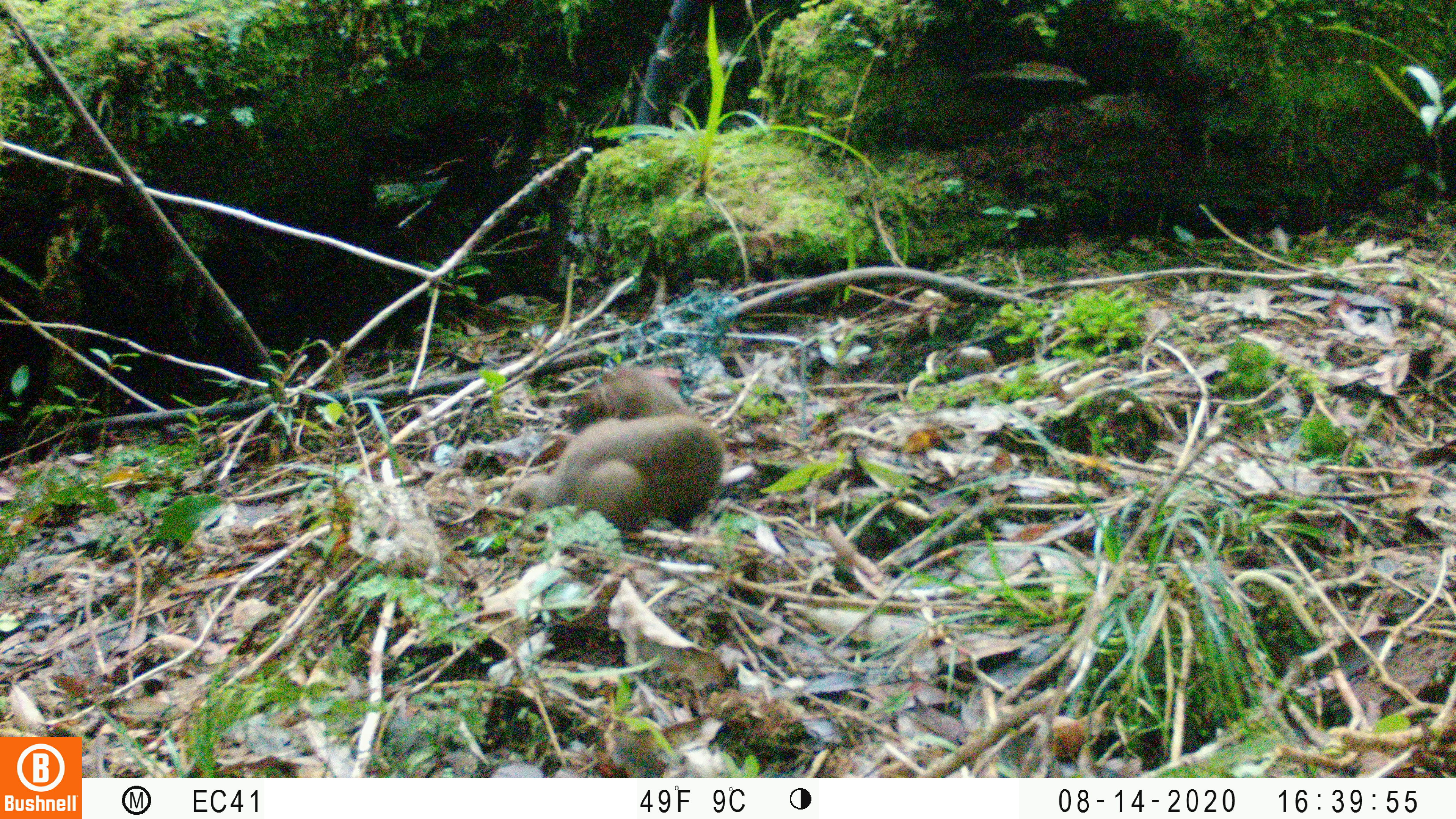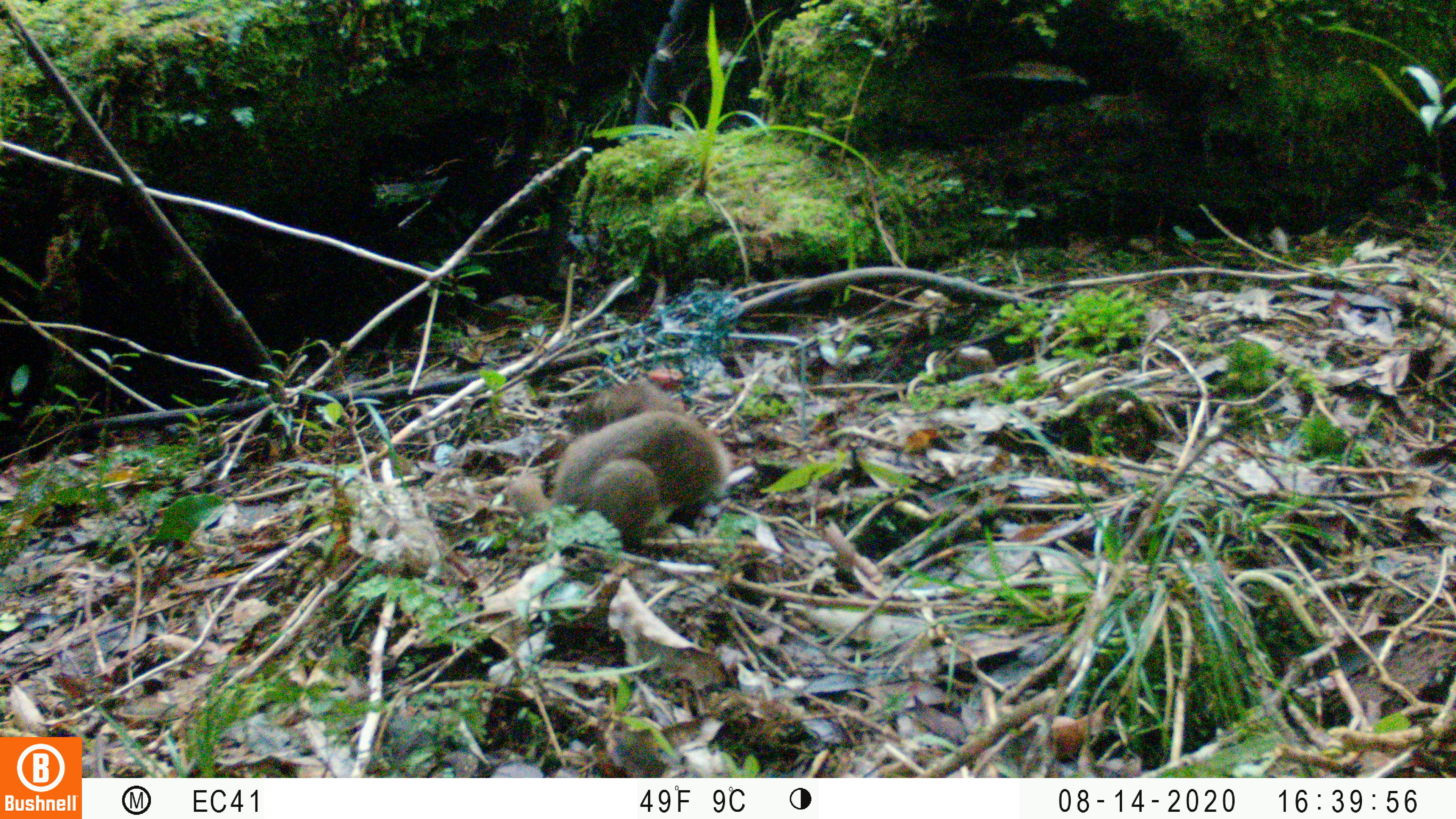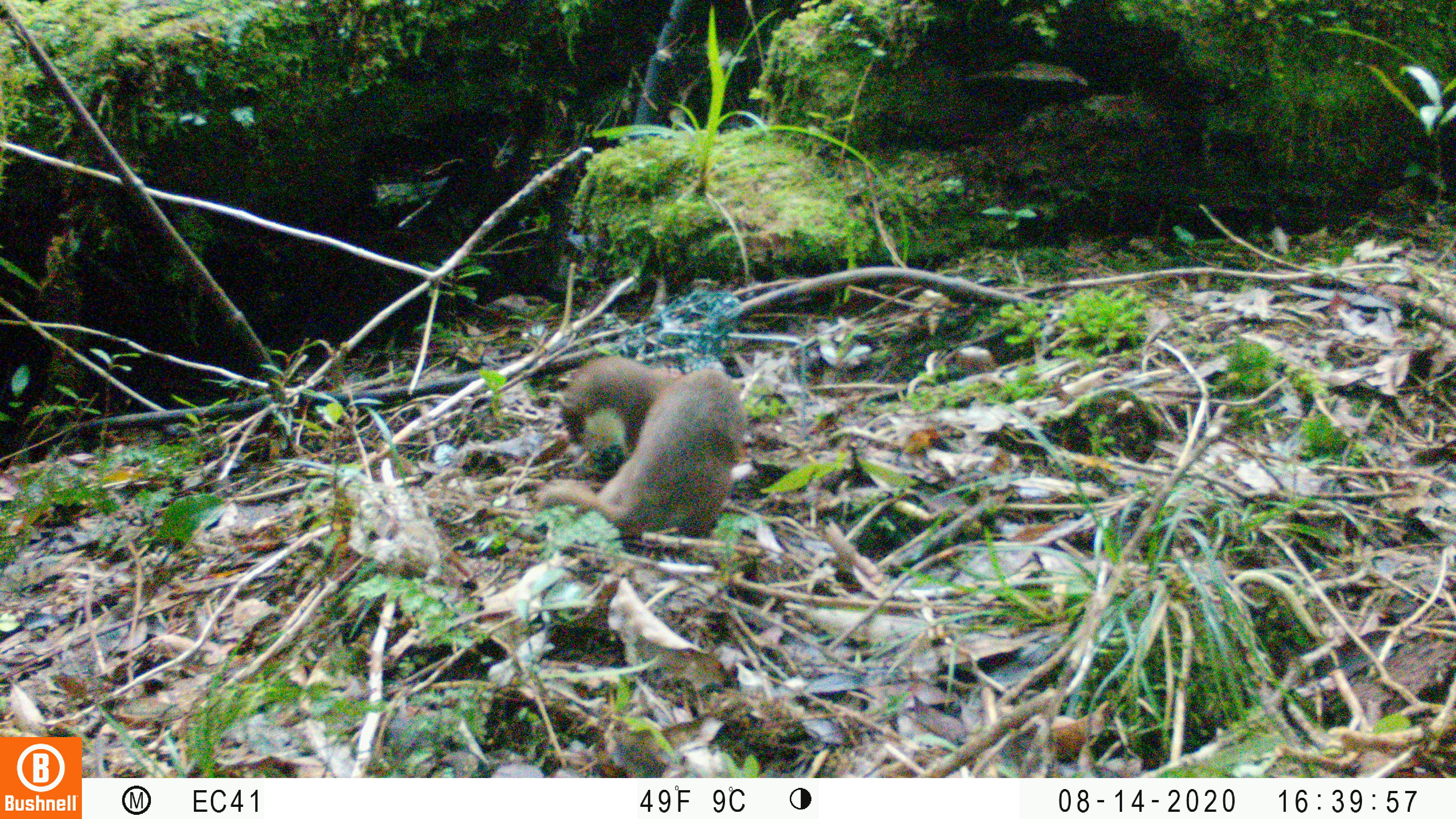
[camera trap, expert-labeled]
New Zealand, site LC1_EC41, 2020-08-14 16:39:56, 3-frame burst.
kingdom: Animalia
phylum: Chordata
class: Mammalia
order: Carnivora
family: Mustelidae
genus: Mustela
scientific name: Mustela erminea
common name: stoat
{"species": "stoat (Mustela erminea)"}